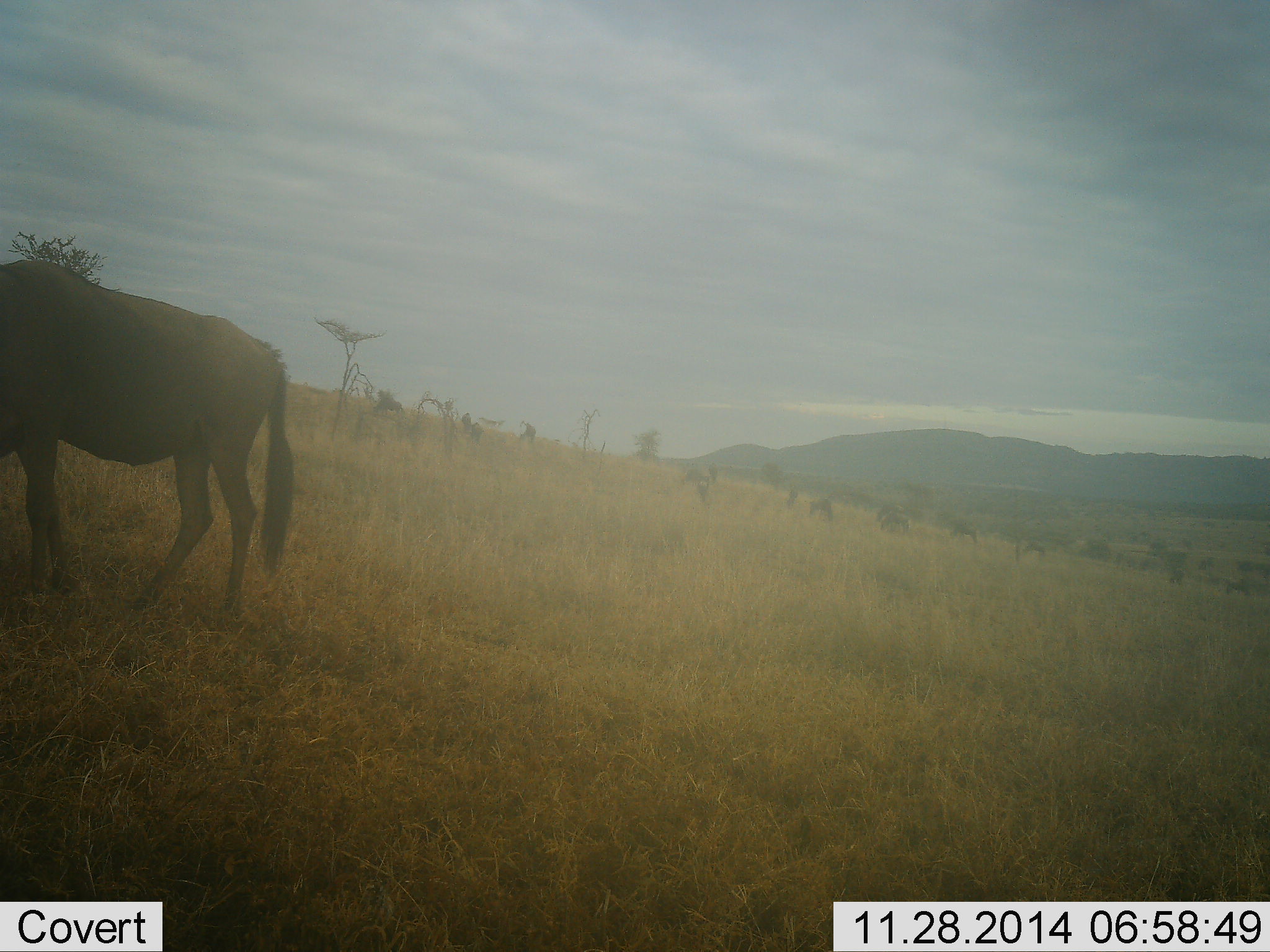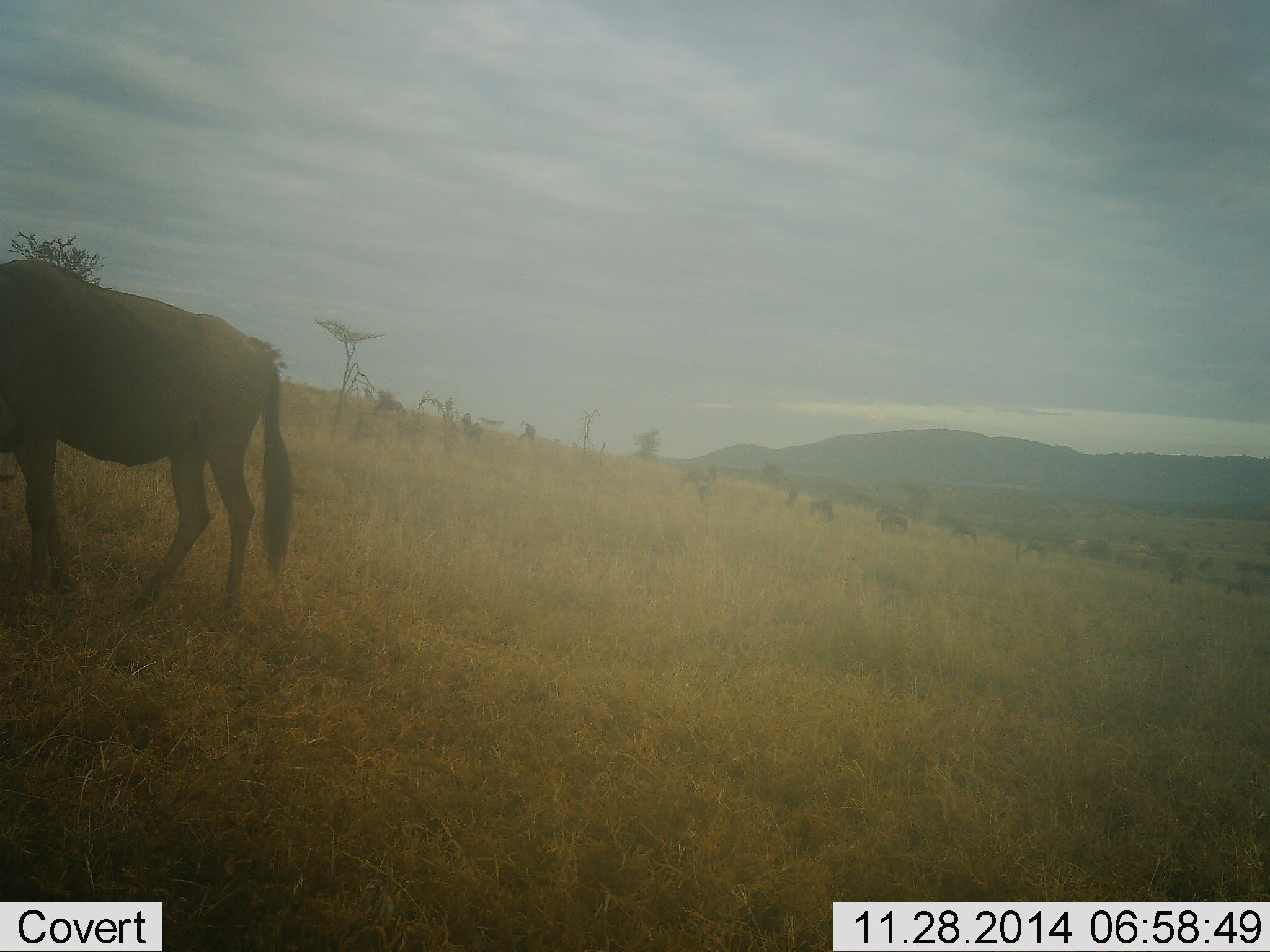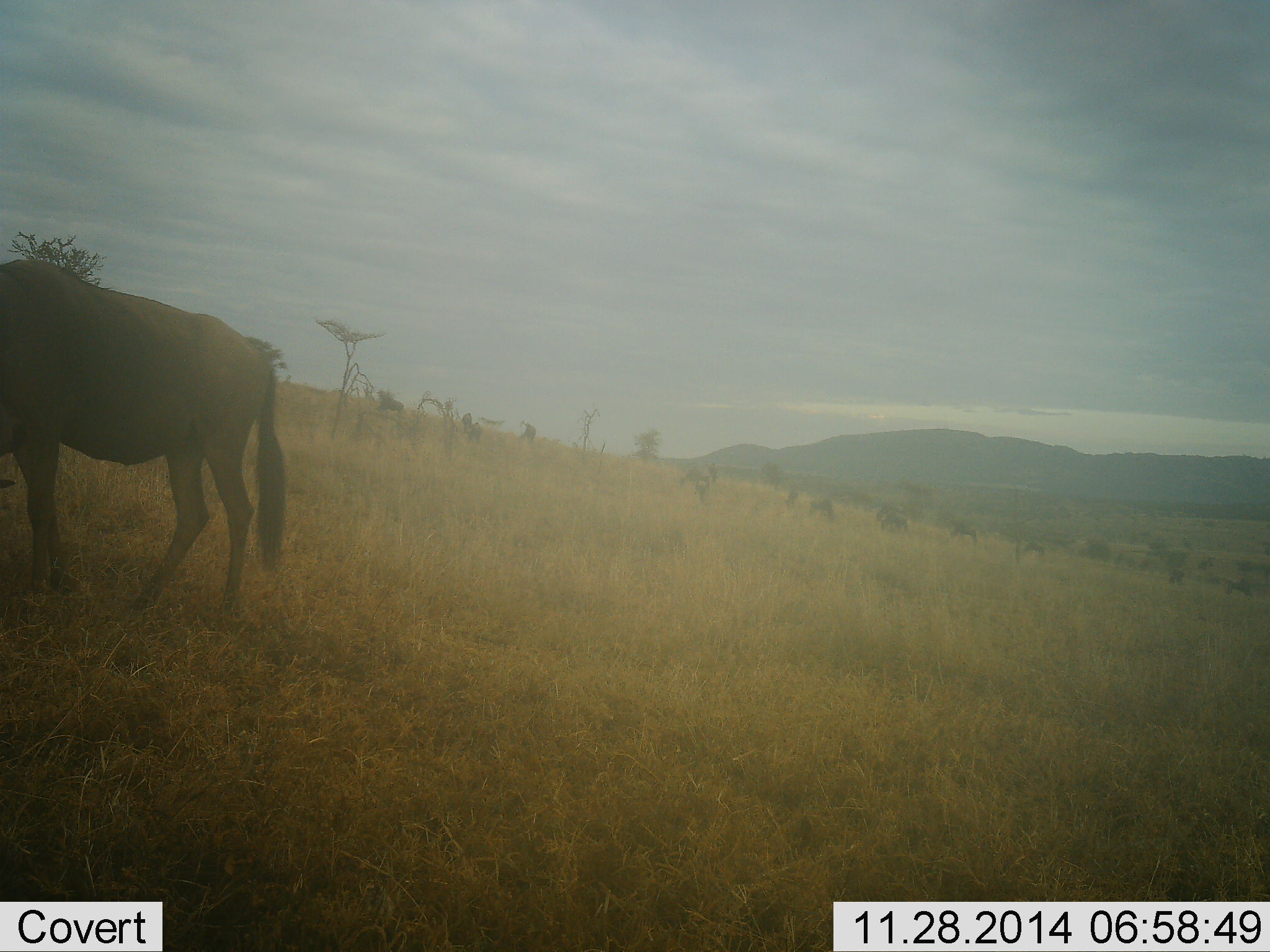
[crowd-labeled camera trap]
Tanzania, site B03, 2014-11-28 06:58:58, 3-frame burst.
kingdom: Animalia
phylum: Chordata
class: Mammalia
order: Artiodactyla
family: Bovidae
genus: Connochaetes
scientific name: Connochaetes taurinus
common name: blue wildebeest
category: wildebeest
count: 1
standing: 80%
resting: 0%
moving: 10%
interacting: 0%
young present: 0%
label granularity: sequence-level